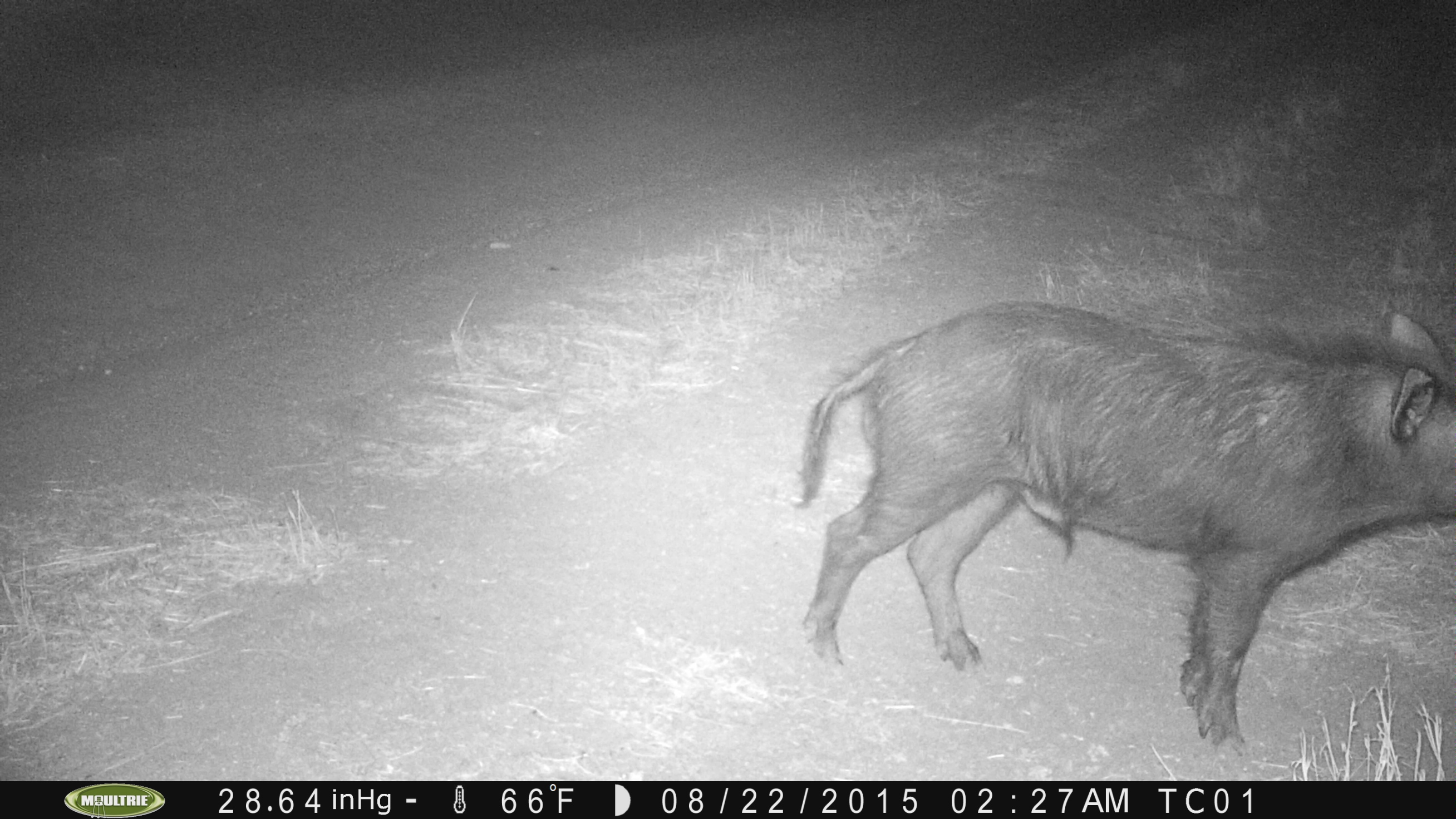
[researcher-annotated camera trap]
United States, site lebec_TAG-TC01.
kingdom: Animalia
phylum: Chordata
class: Mammalia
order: Artiodactyla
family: Suidae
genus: Sus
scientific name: Sus scrofa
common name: wild boar